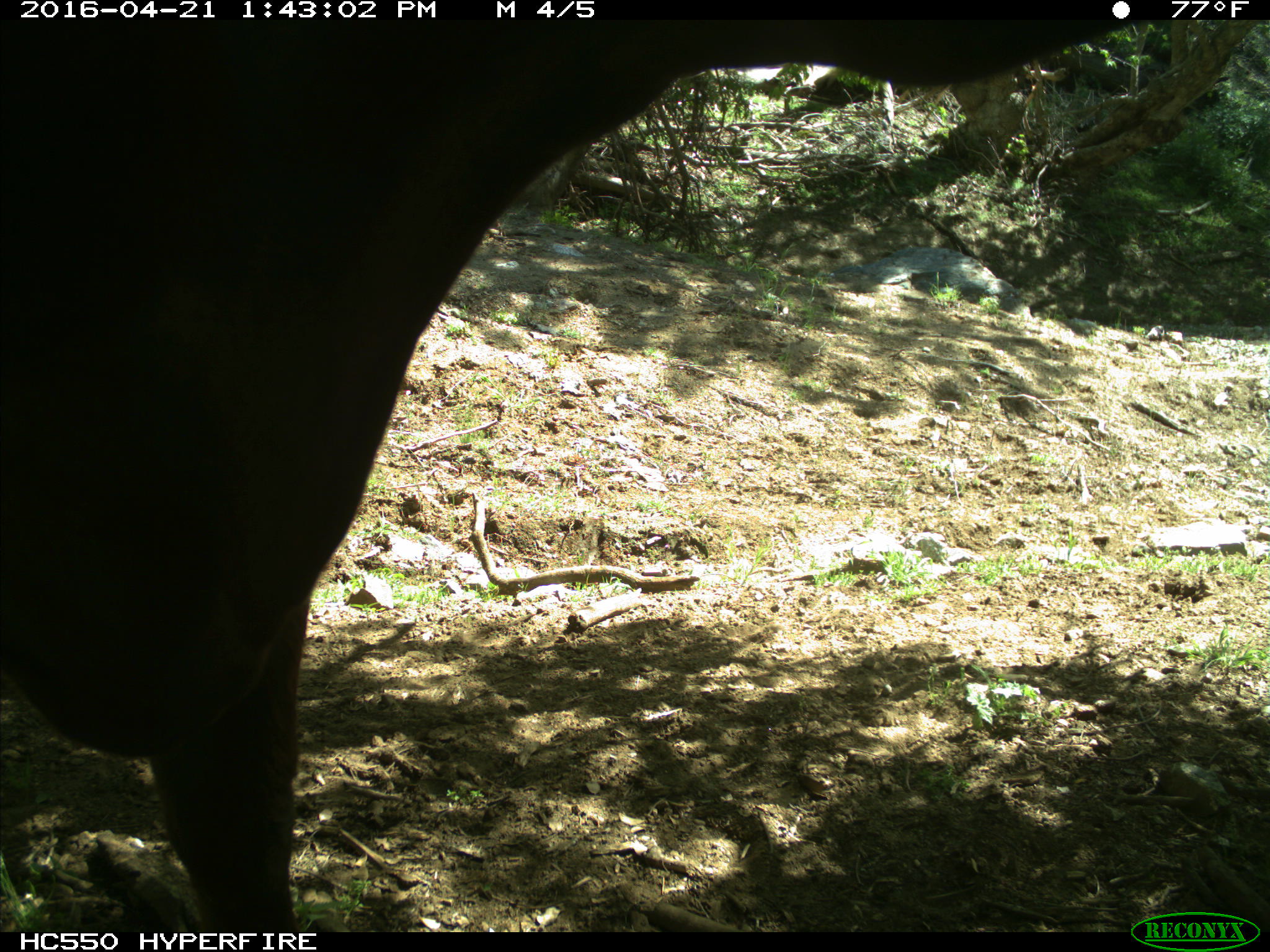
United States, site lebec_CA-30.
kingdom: Animalia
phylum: Chordata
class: Mammalia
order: Artiodactyla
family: Bovidae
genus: Bos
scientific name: Bos taurus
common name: domestic cow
Bos taurus (domestic cow).